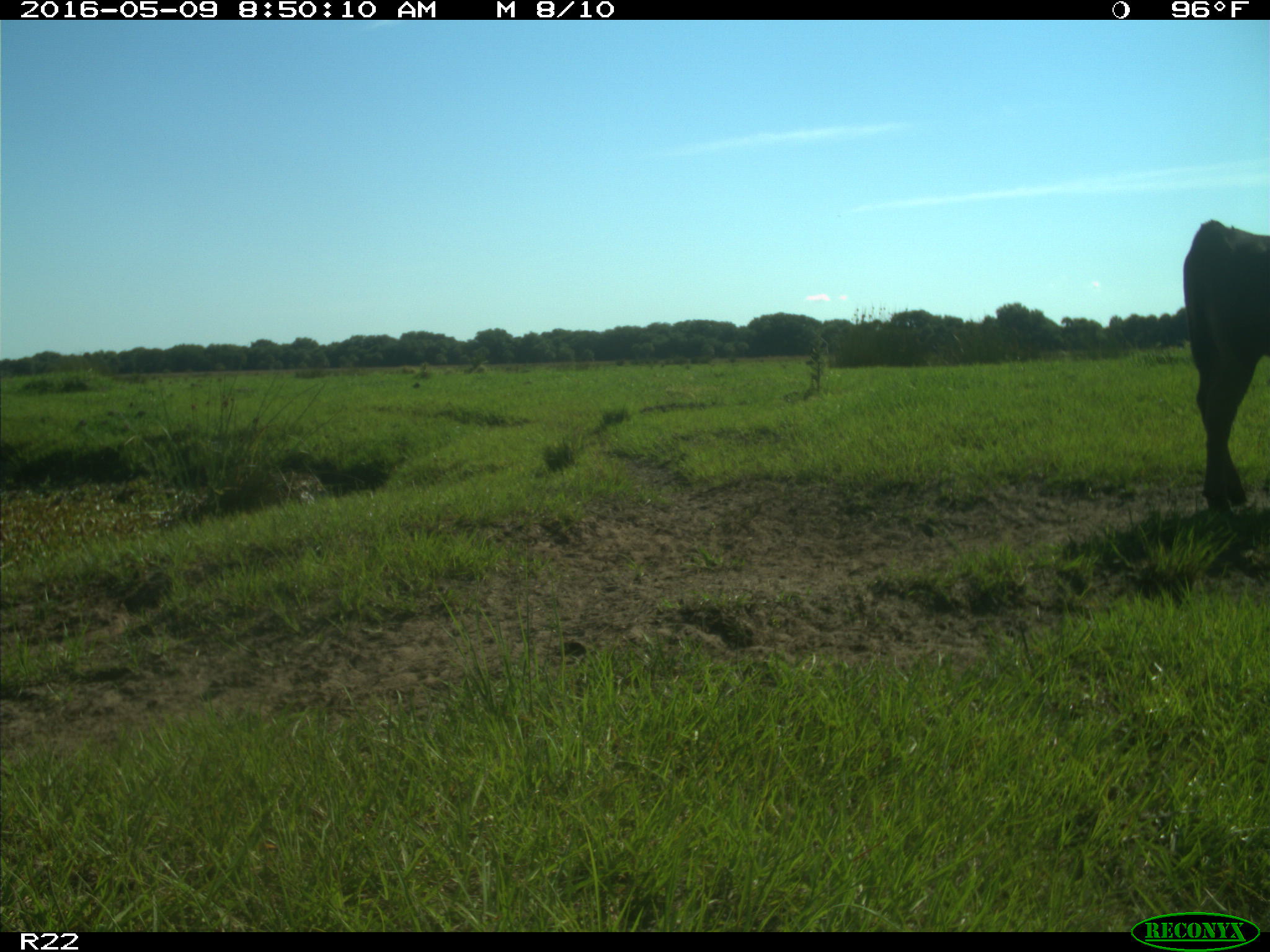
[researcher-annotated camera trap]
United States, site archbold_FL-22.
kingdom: Animalia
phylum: Chordata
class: Mammalia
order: Artiodactyla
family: Bovidae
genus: Bos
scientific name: Bos taurus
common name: domestic cow